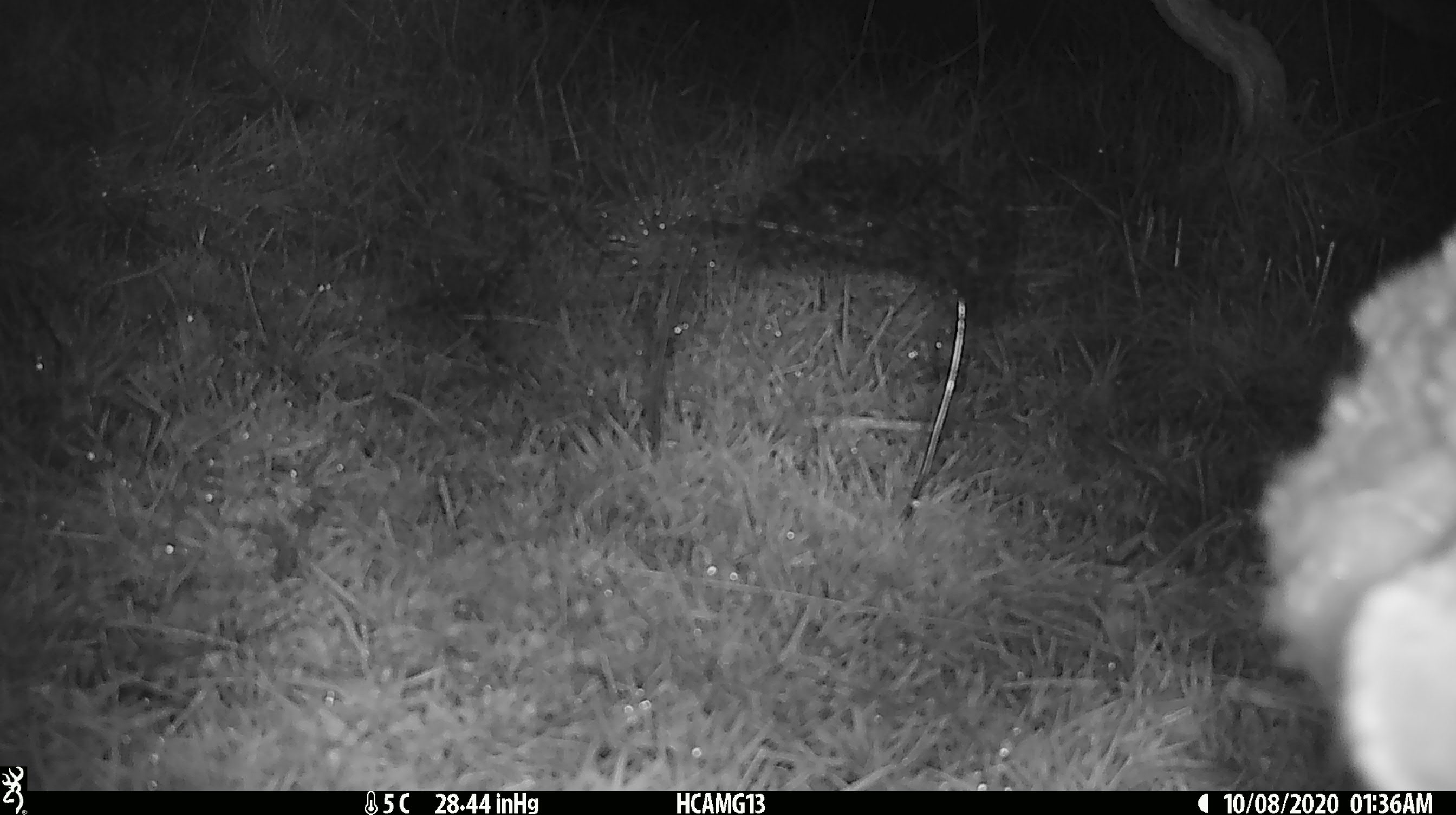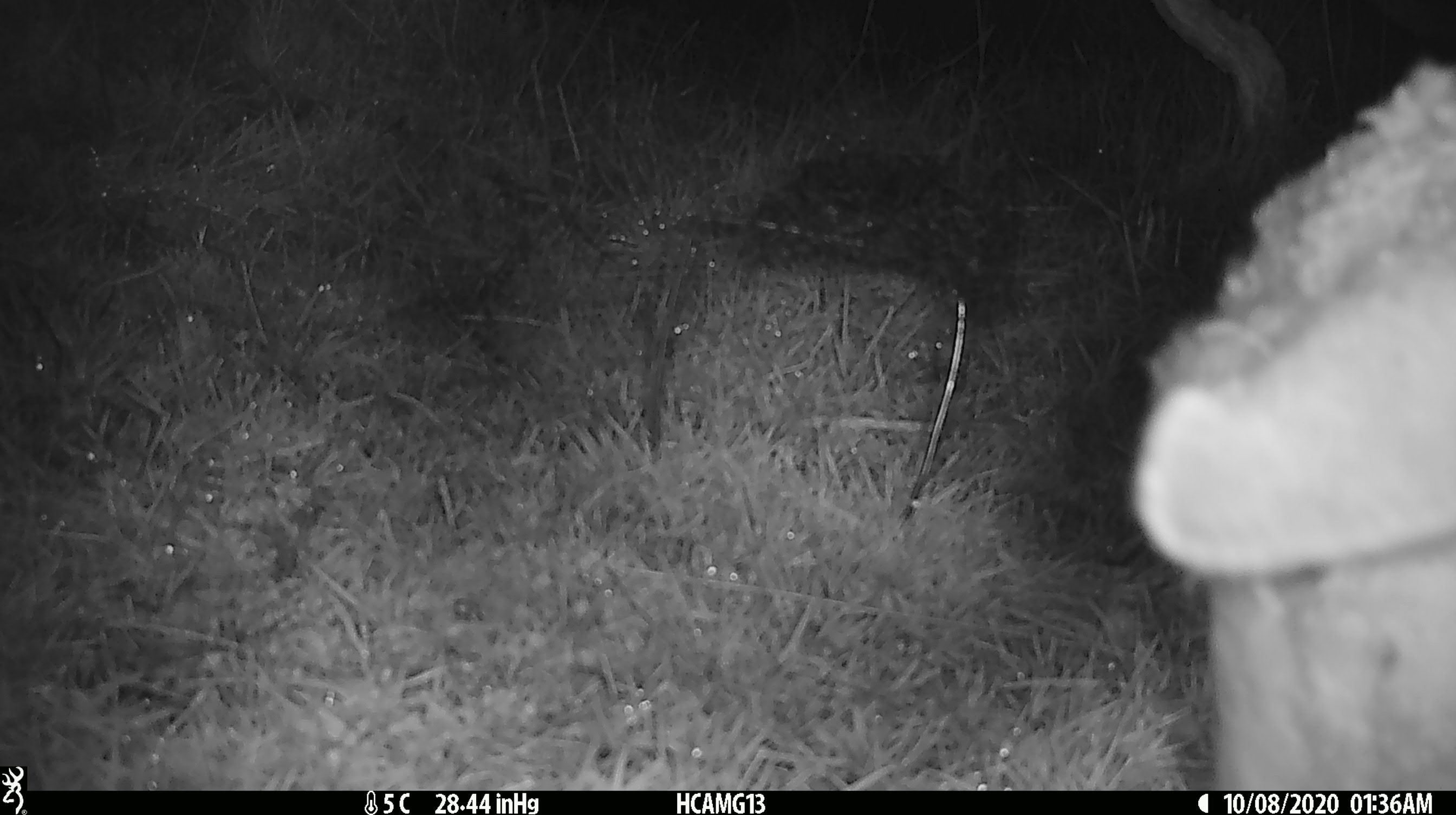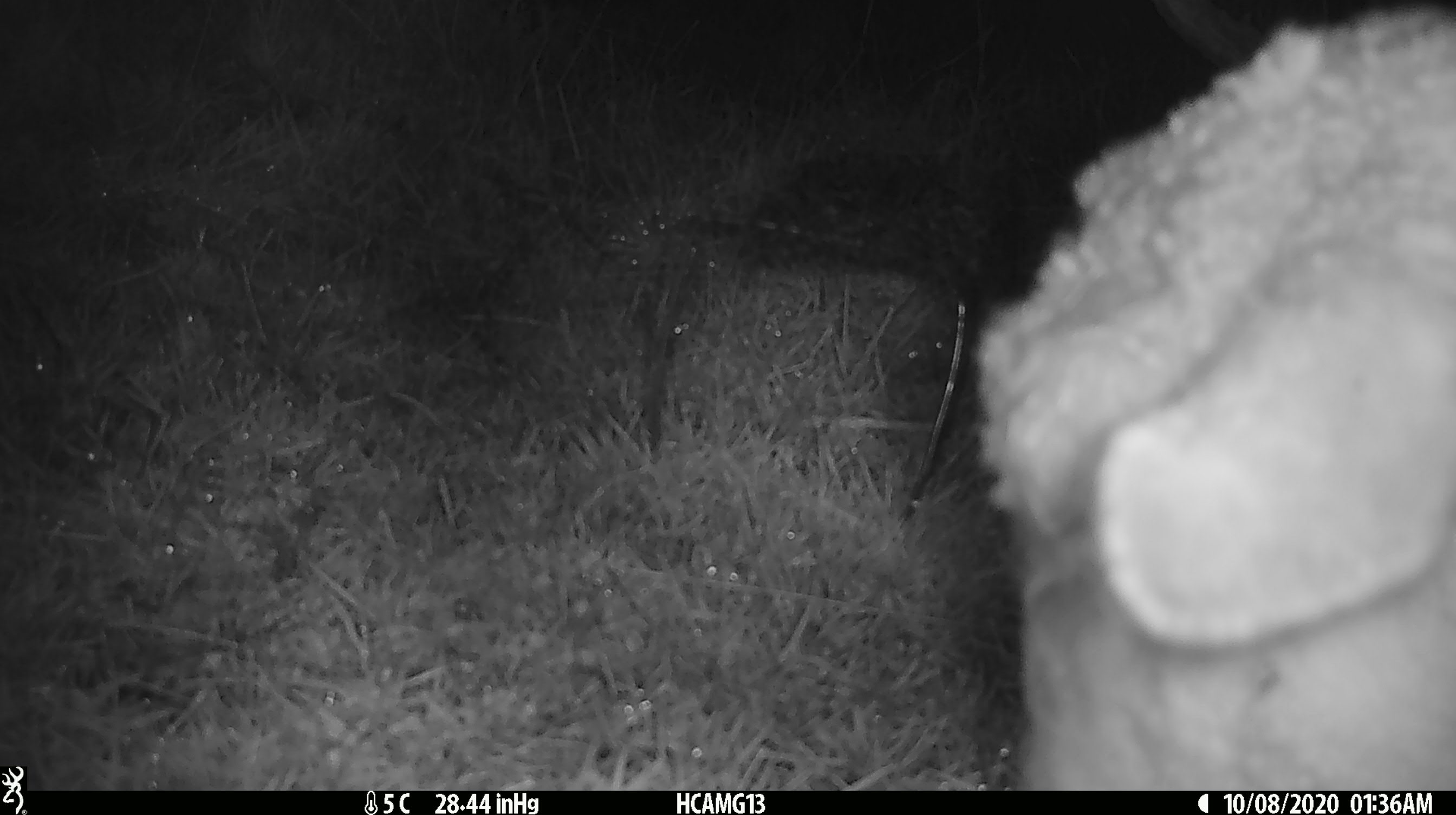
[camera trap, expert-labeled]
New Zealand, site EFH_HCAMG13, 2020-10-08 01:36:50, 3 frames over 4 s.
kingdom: Animalia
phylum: Chordata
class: Mammalia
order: Artiodactyla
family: Bovidae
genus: Ovis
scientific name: Ovis aries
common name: domestic sheep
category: sheep